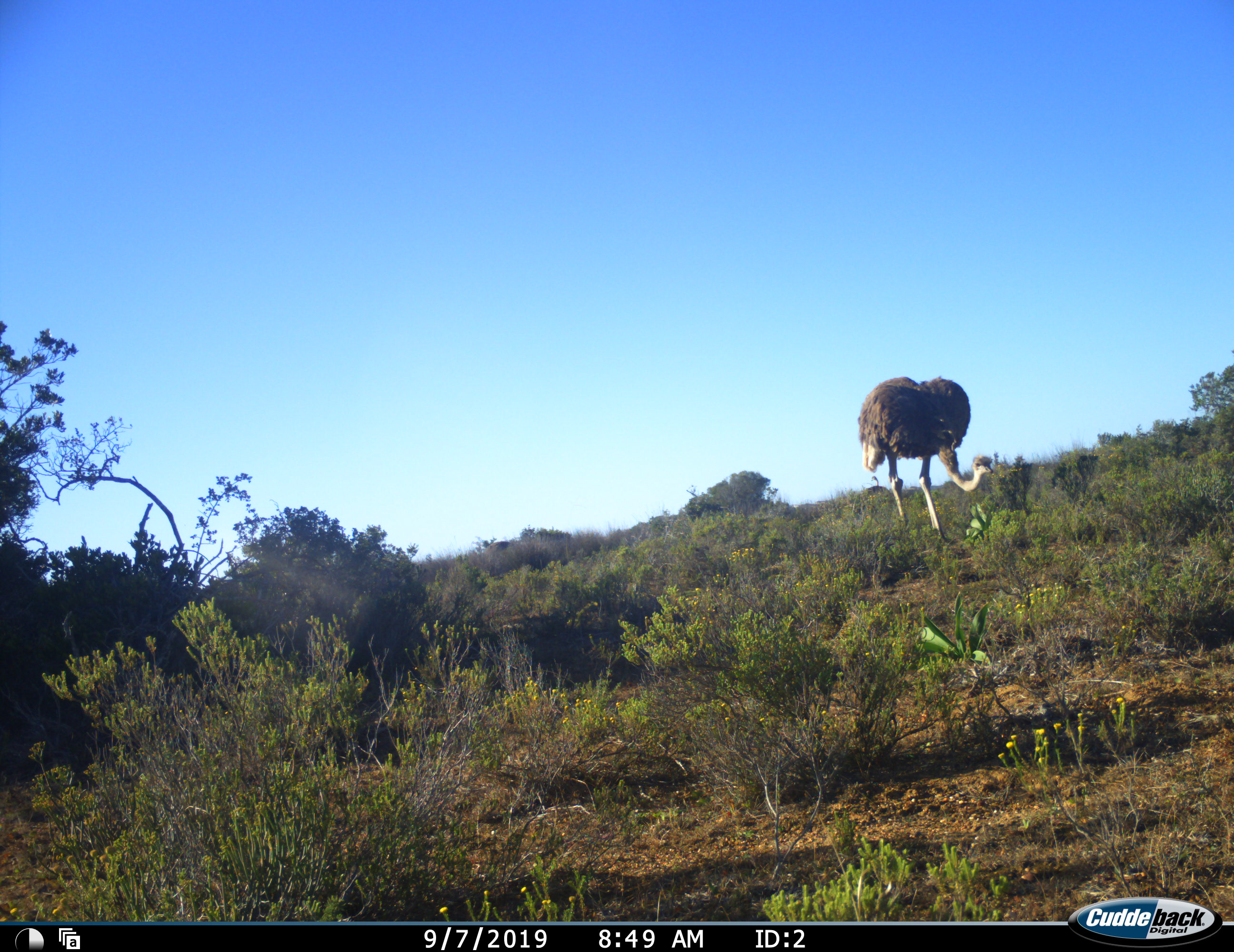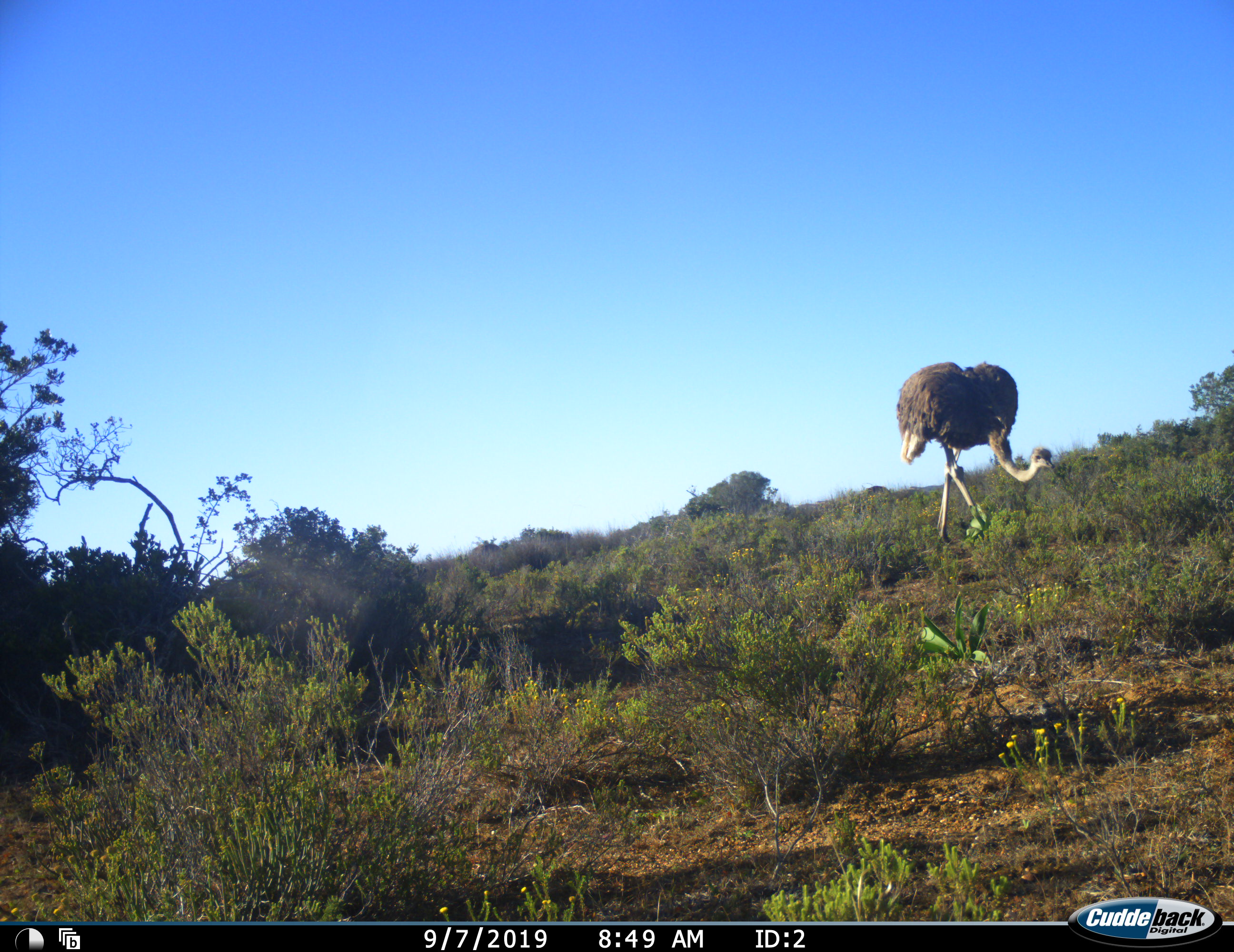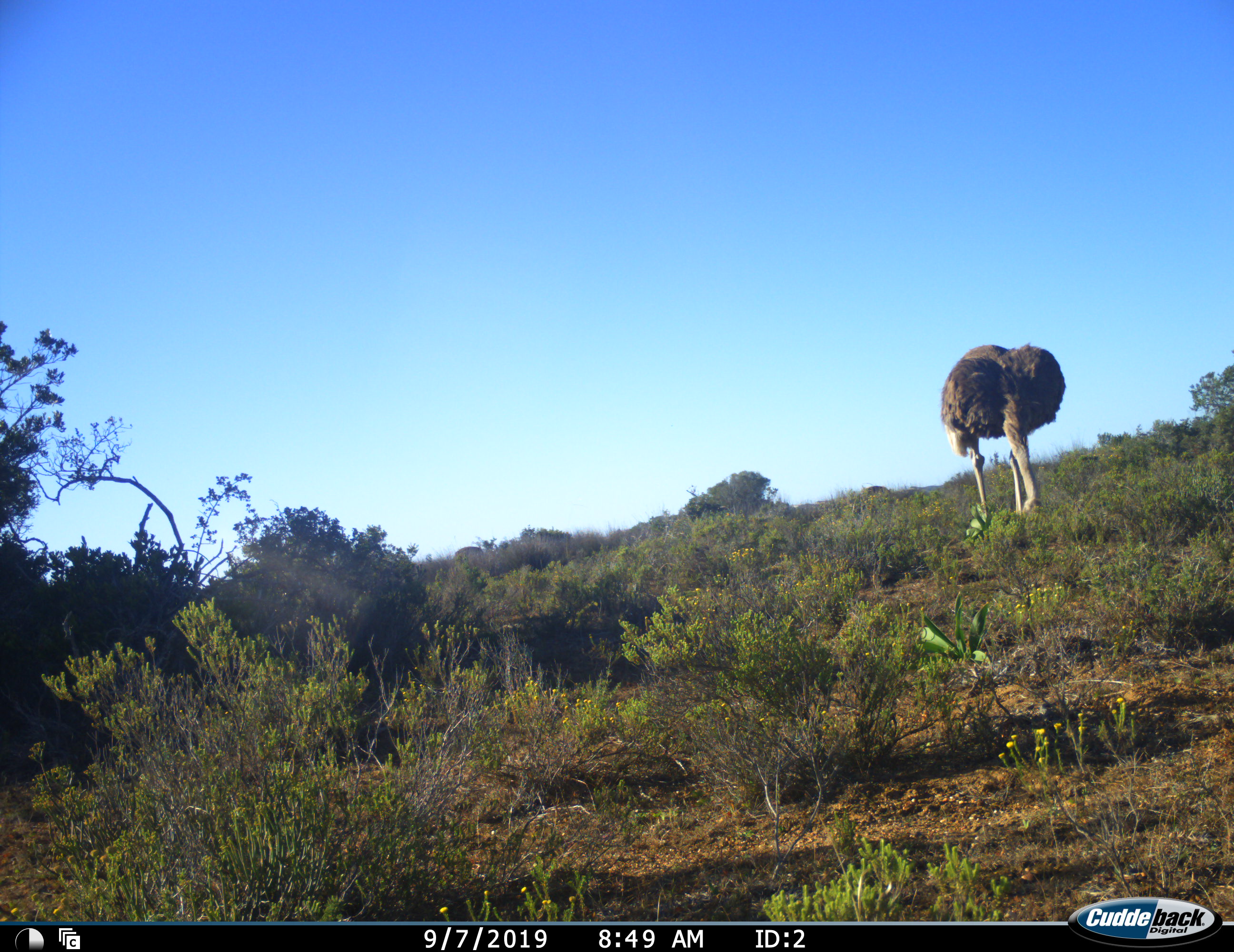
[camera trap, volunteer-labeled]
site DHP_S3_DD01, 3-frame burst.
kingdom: Animalia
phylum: Chordata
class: Aves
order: Struthioniformes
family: Struthionidae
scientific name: Struthionidae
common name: ostrich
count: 1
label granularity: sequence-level